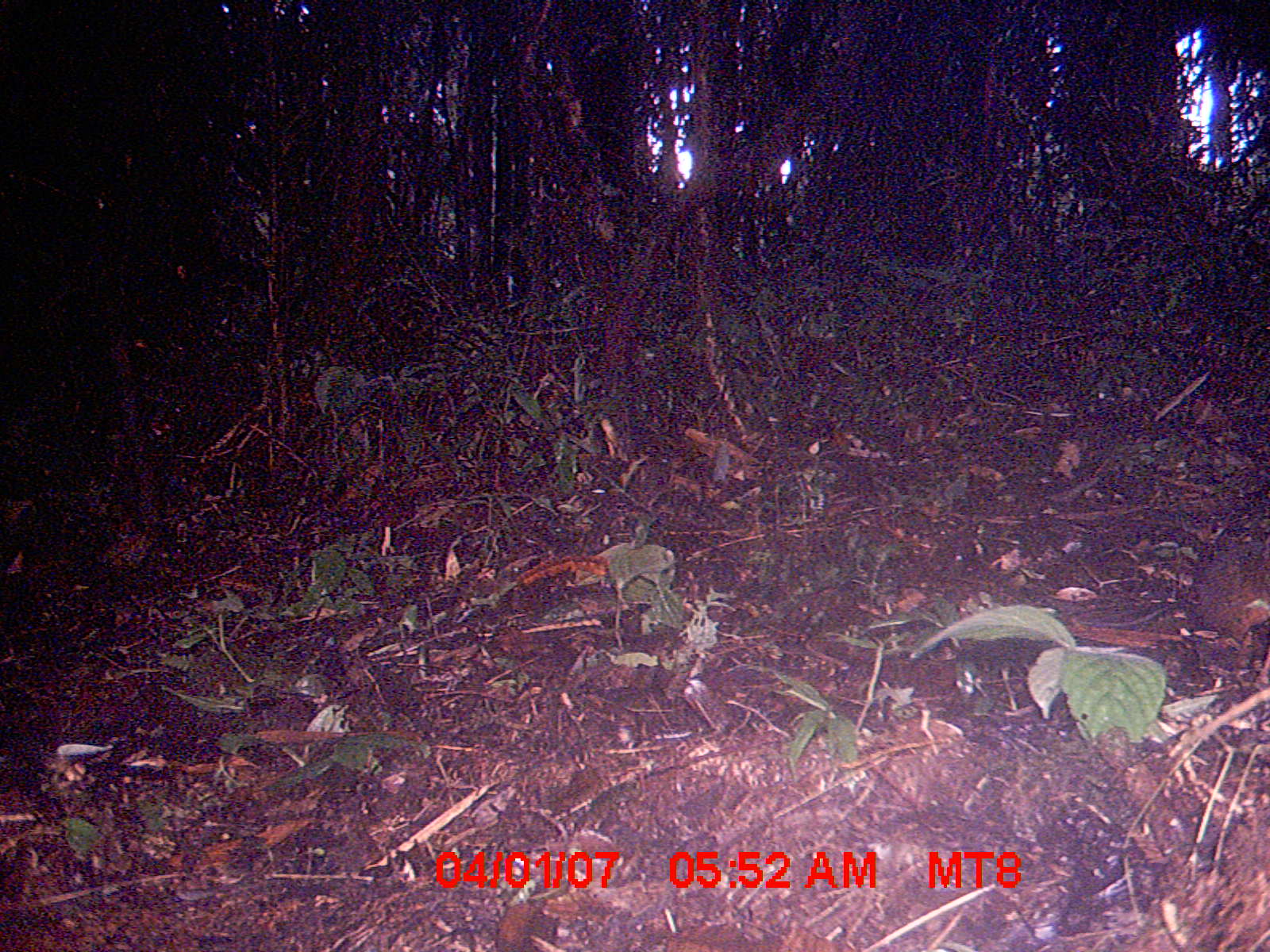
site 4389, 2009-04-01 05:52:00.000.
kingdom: Animalia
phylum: Chordata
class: Mammalia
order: Rodentia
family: Nesomyidae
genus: Nesomys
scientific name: Nesomys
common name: nesomys rodents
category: nesomys sp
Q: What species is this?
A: Nesomys sp (nesomys rodents) (Nesomys).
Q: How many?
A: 1.